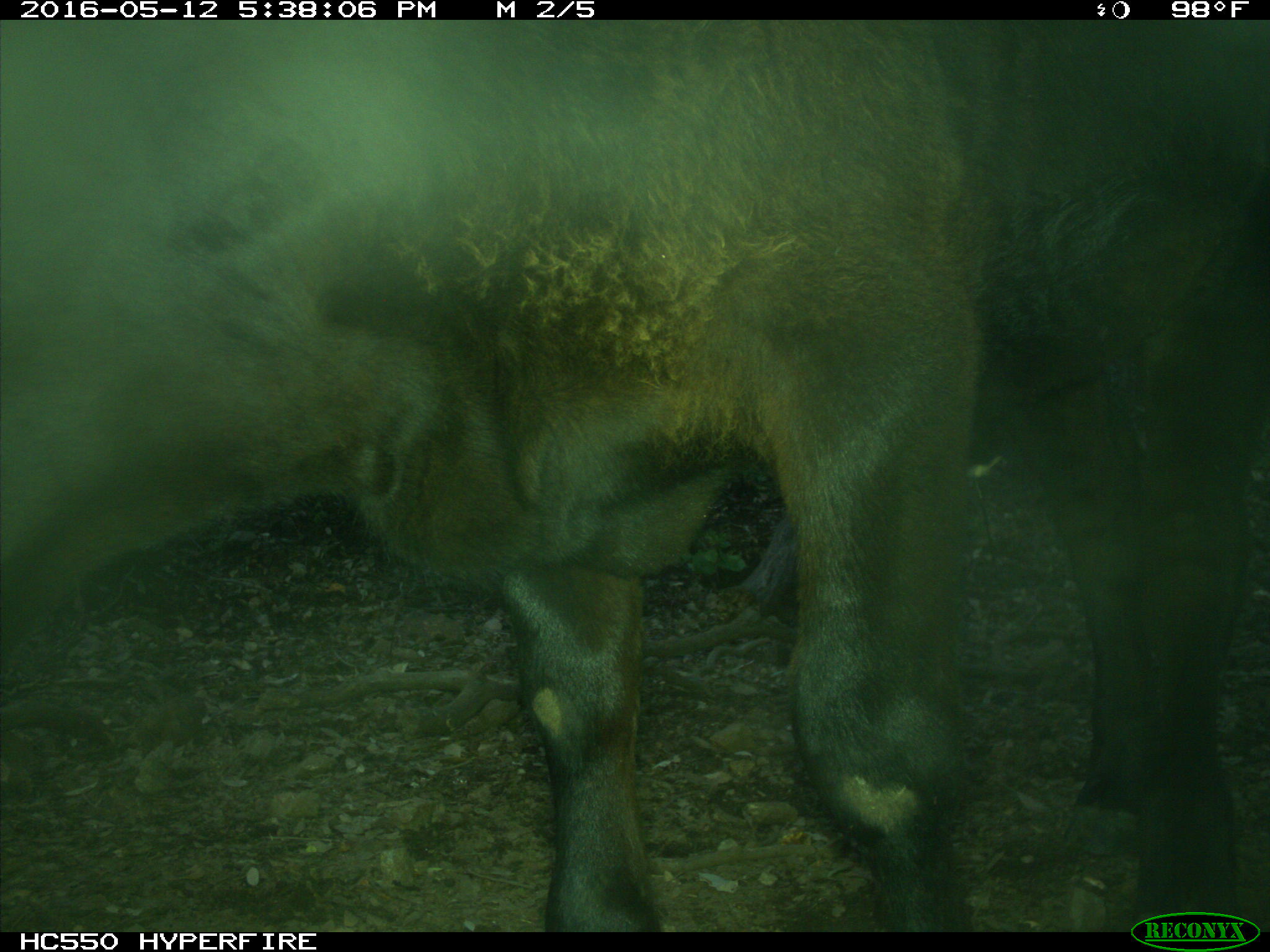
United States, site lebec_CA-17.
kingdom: Animalia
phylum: Chordata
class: Mammalia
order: Artiodactyla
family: Bovidae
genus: Bos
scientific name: Bos taurus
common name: domestic cow